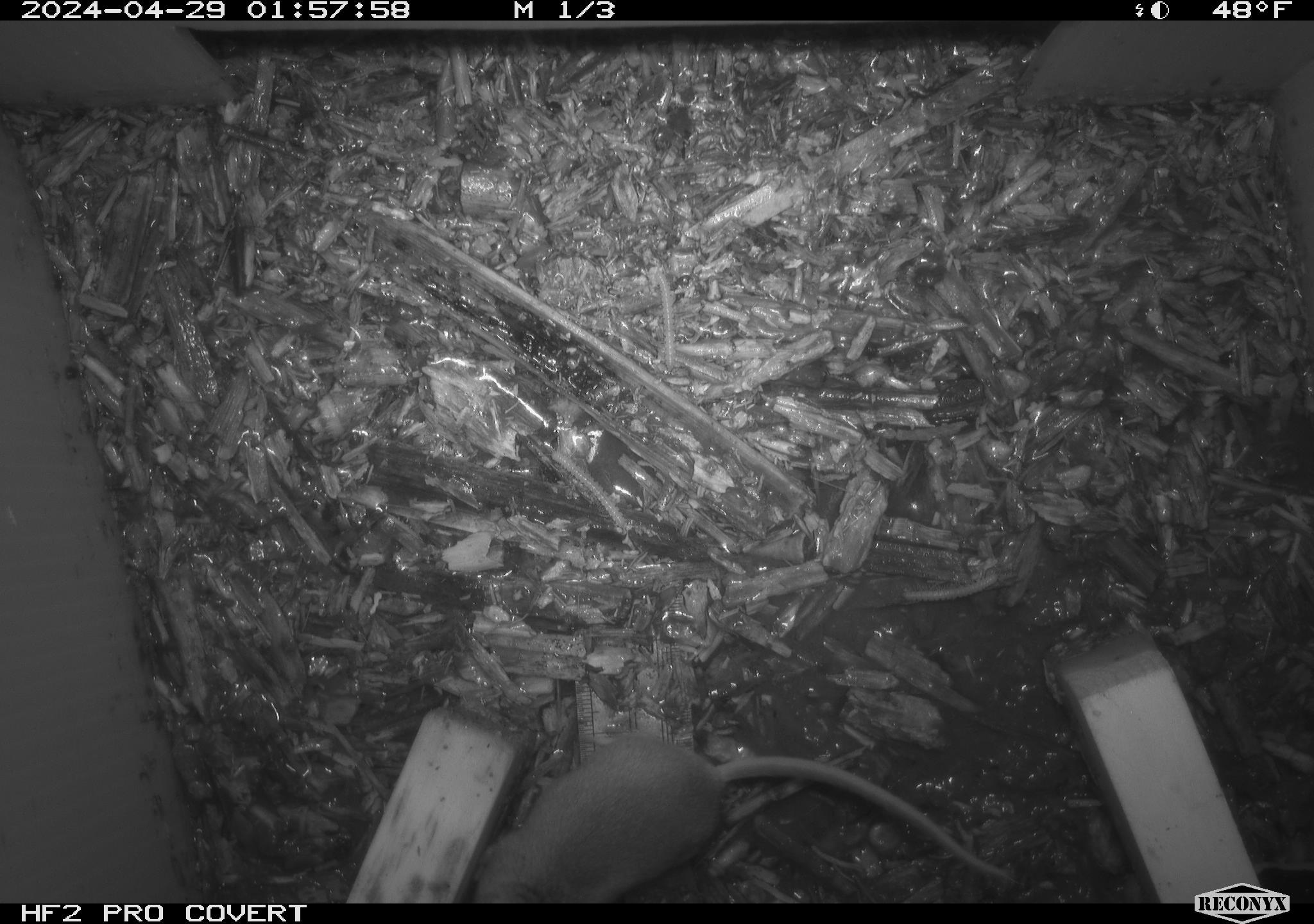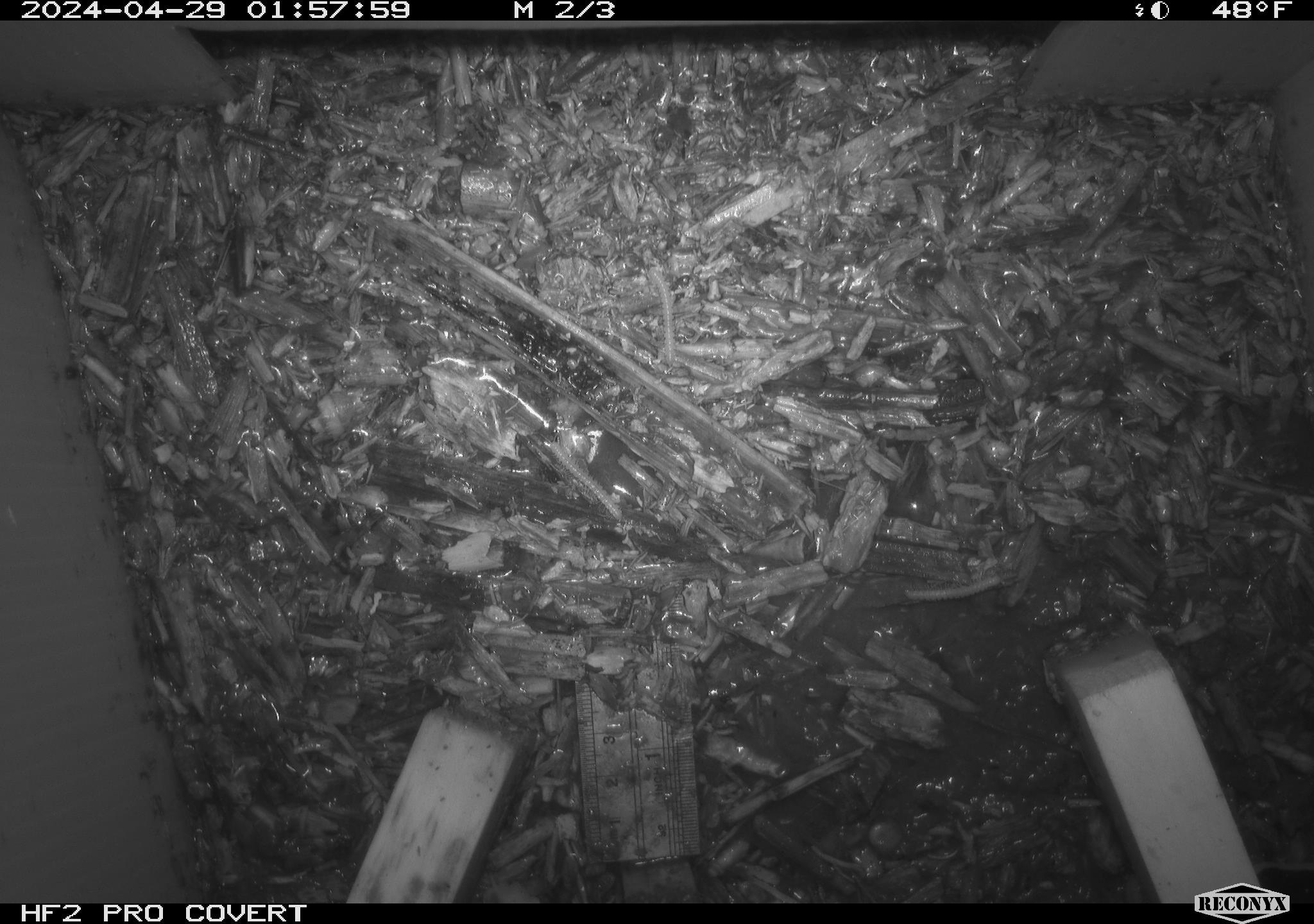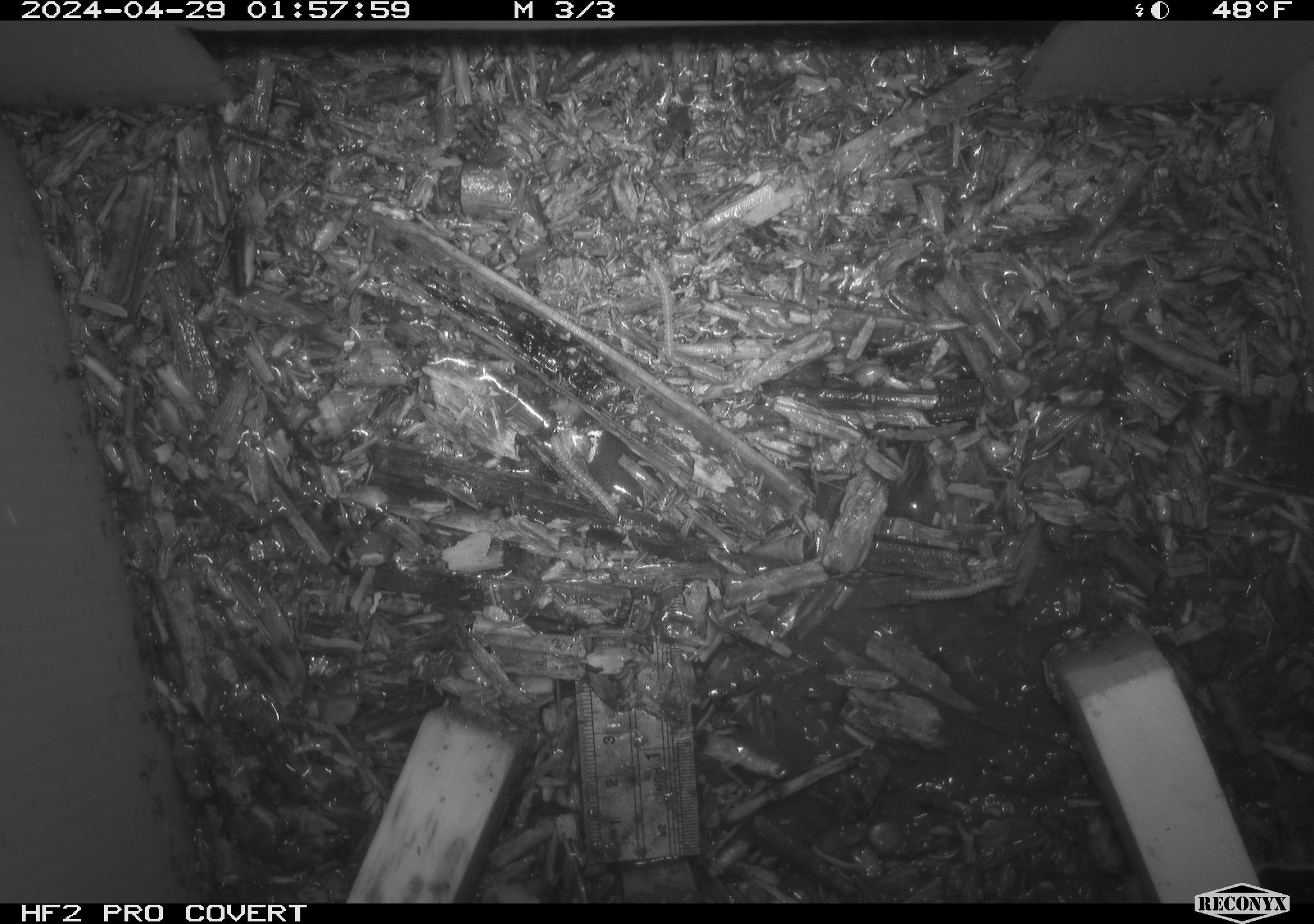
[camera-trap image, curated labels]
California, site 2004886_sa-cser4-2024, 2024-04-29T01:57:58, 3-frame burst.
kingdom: Animalia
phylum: Chordata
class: Reptilia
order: Squamata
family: Phrynosomatidae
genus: Sceloporus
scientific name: Sceloporus occidentalis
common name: western fence lizard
Western fence lizard (Sceloporus occidentalis).